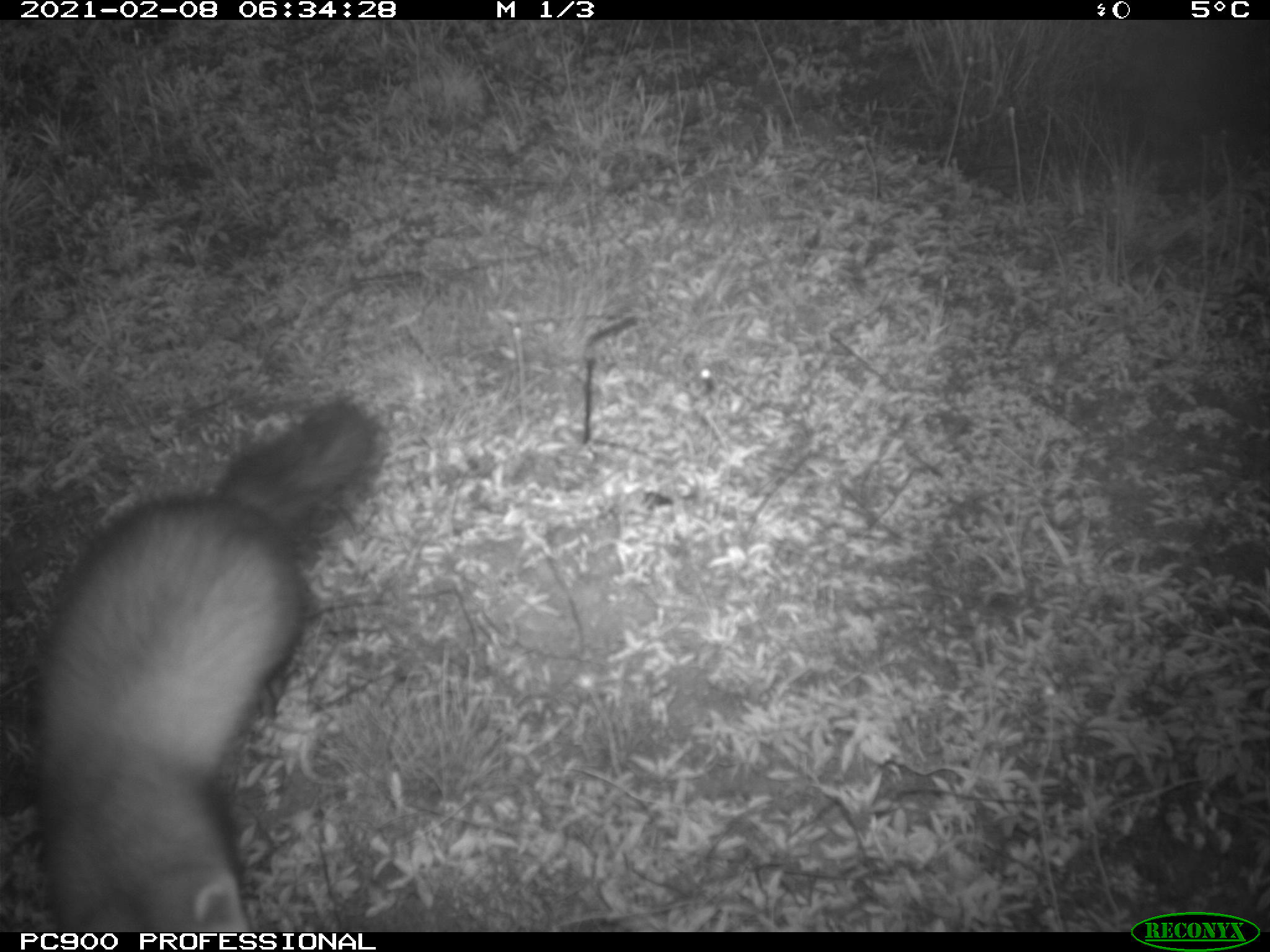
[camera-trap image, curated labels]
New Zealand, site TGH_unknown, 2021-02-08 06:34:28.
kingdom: Animalia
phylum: Chordata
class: Mammalia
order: Carnivora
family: Mustelidae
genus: Mustela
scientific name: Mustela furo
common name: ferret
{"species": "ferret (Mustela furo)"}